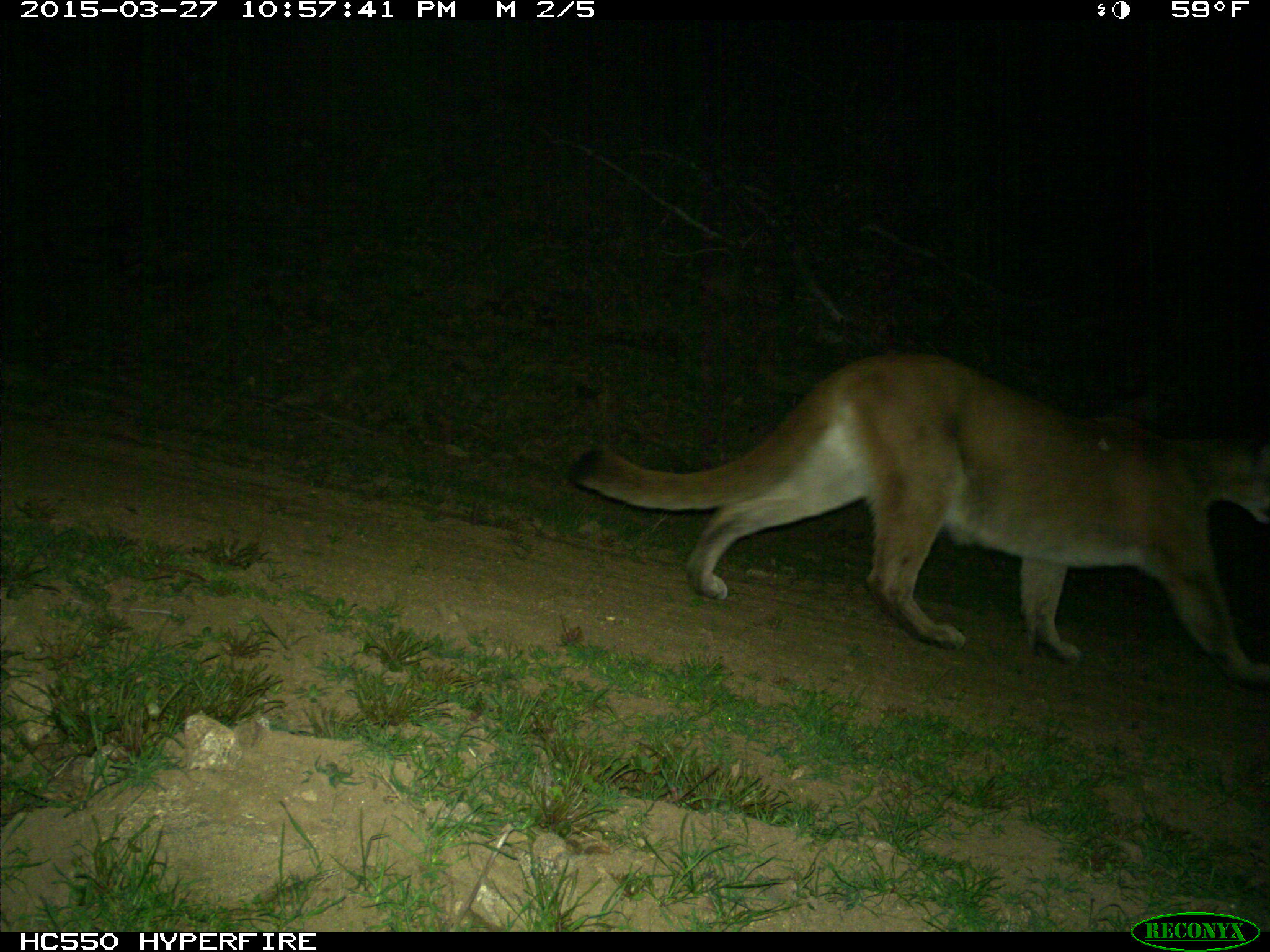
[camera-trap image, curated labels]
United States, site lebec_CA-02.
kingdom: Animalia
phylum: Chordata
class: Mammalia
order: Carnivora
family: Felidae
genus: Puma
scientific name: Puma concolor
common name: mountain lion